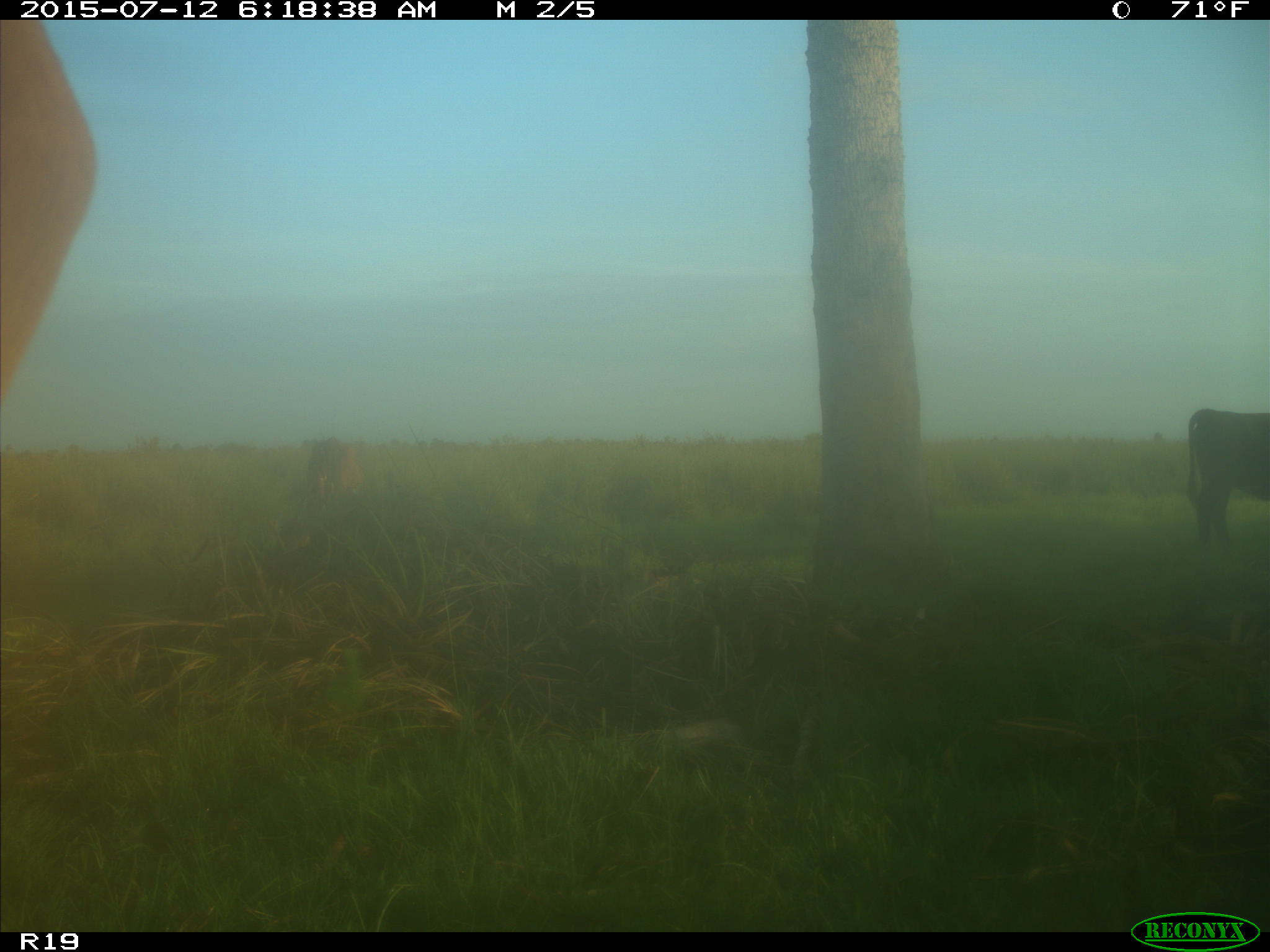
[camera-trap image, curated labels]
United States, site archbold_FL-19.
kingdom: Animalia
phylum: Chordata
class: Mammalia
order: Artiodactyla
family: Bovidae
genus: Bos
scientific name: Bos taurus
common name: domestic cow